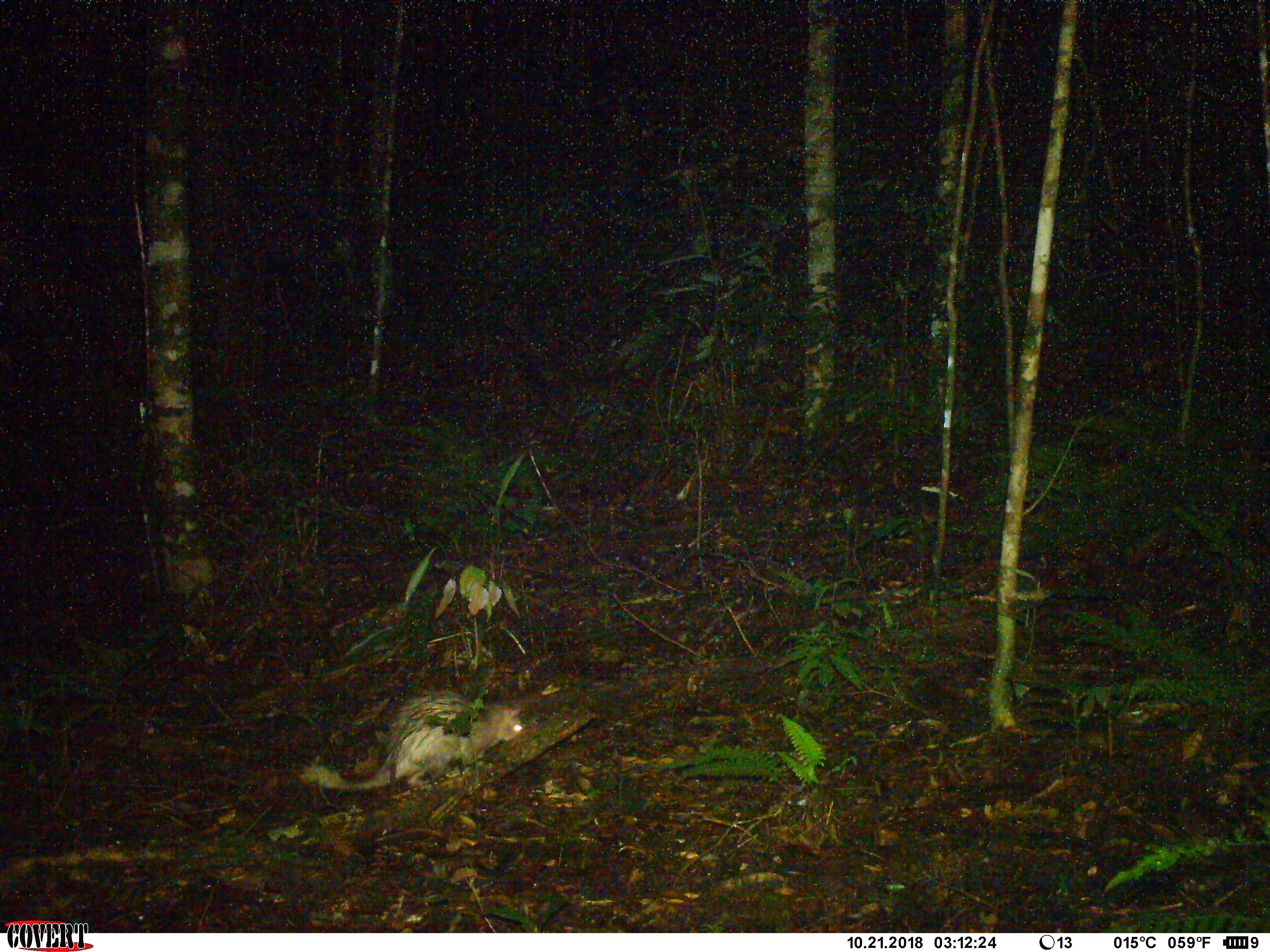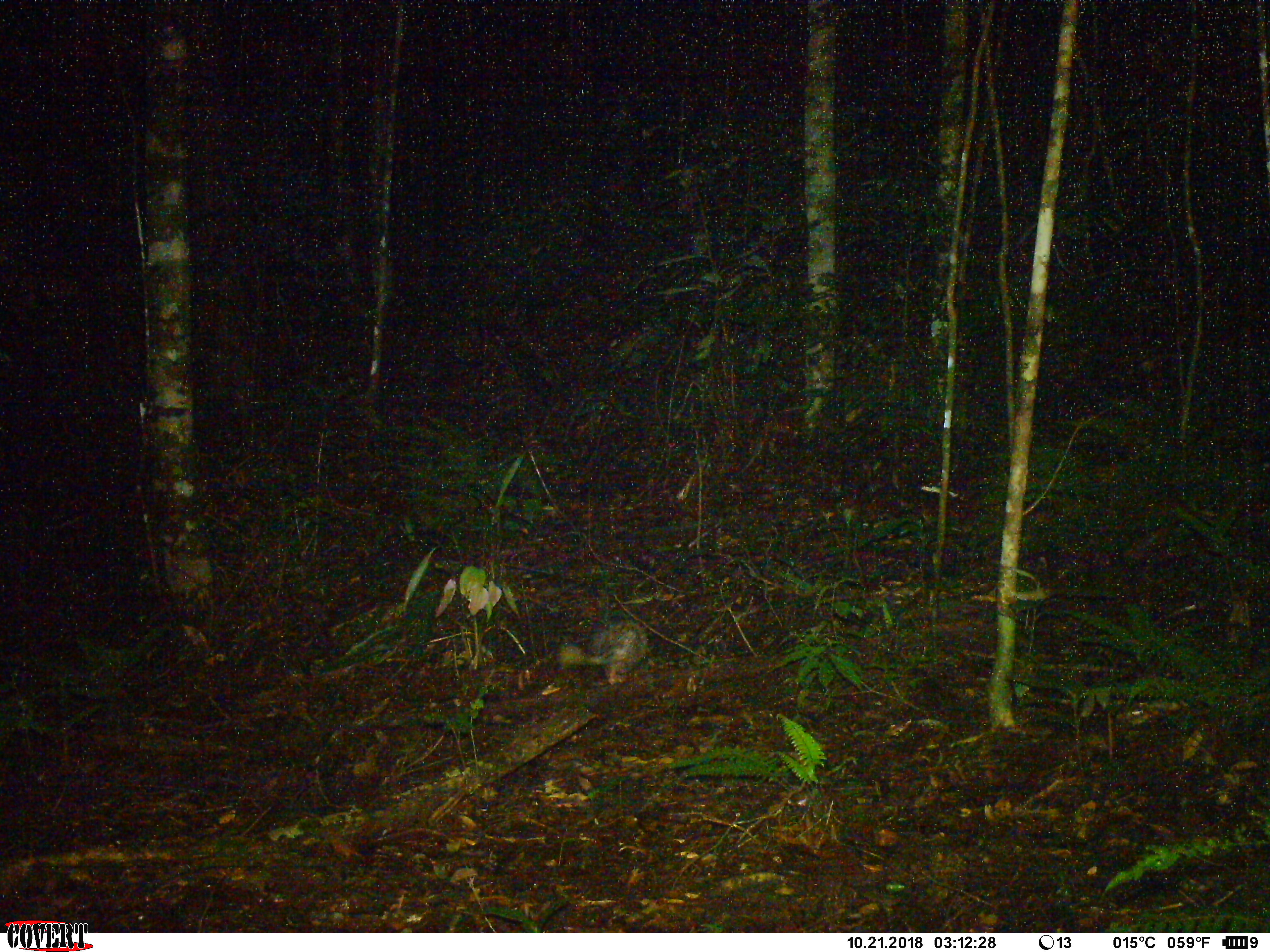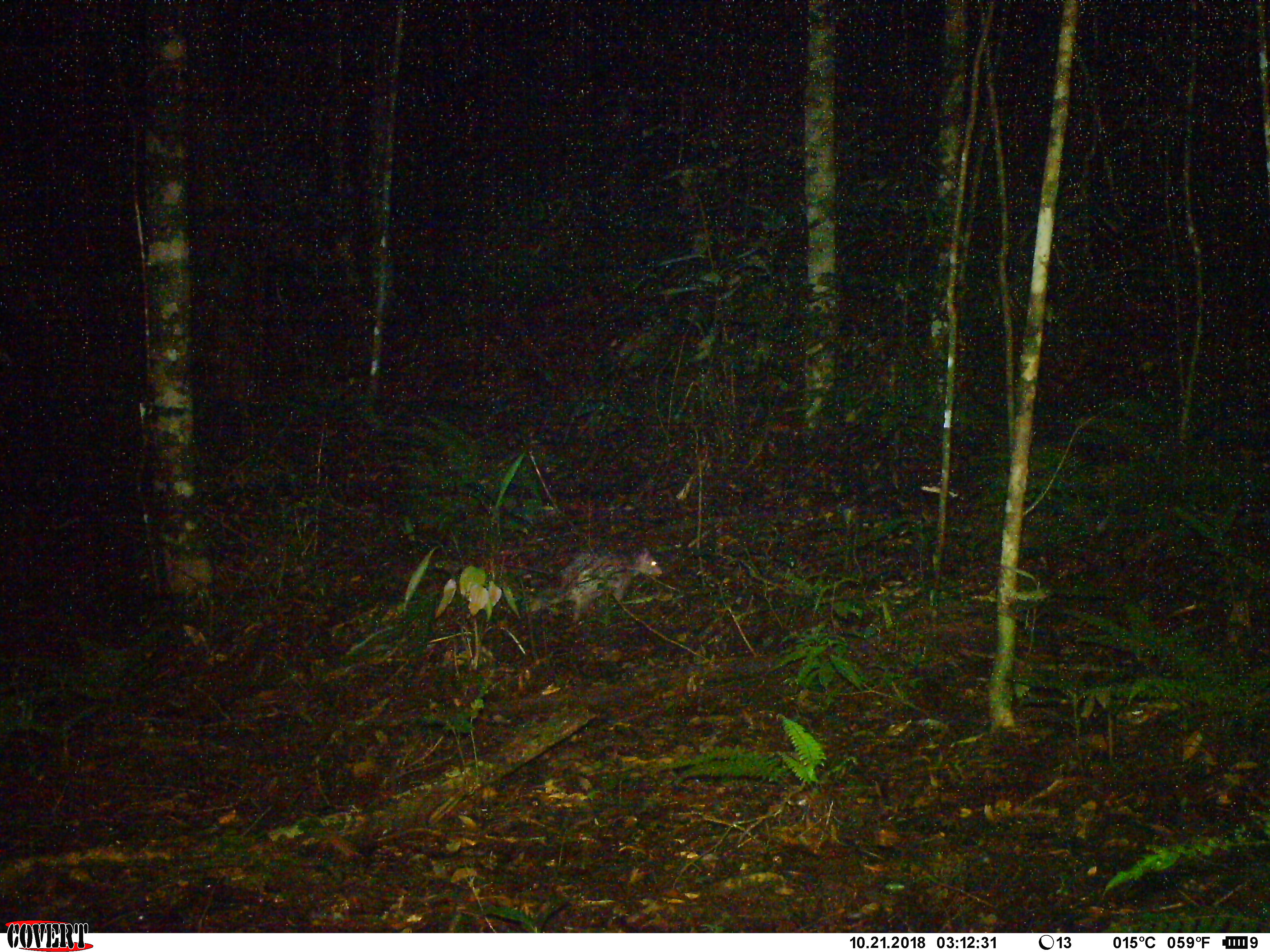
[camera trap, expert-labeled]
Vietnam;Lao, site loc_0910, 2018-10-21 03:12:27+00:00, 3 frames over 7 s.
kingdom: Animalia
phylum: Chordata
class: Mammalia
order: Rodentia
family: Hystricidae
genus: Atherurus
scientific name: Atherurus macrourus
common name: asiatic brush-tailed porcupine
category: asiatic brush tailed porcupine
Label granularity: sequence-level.